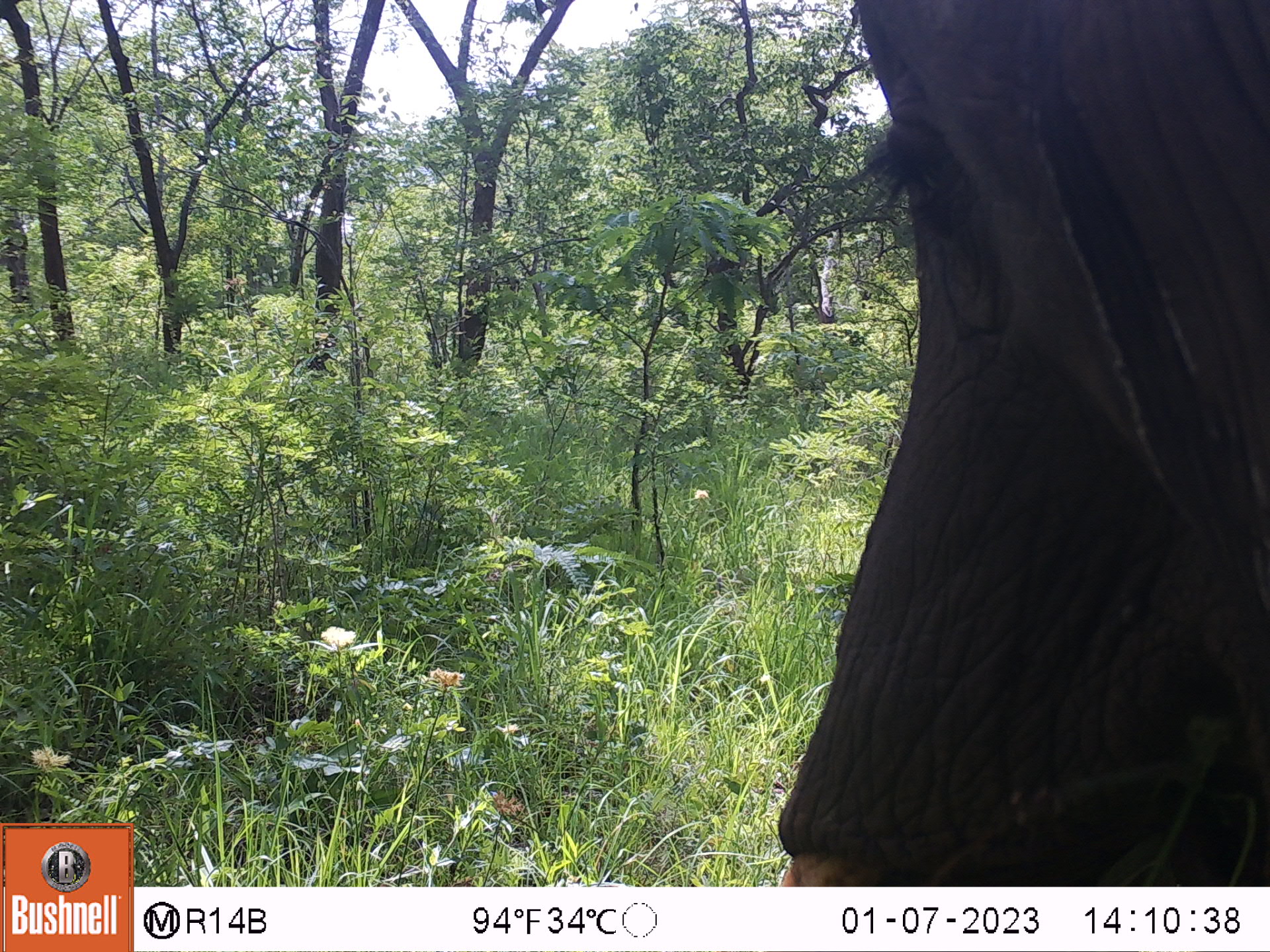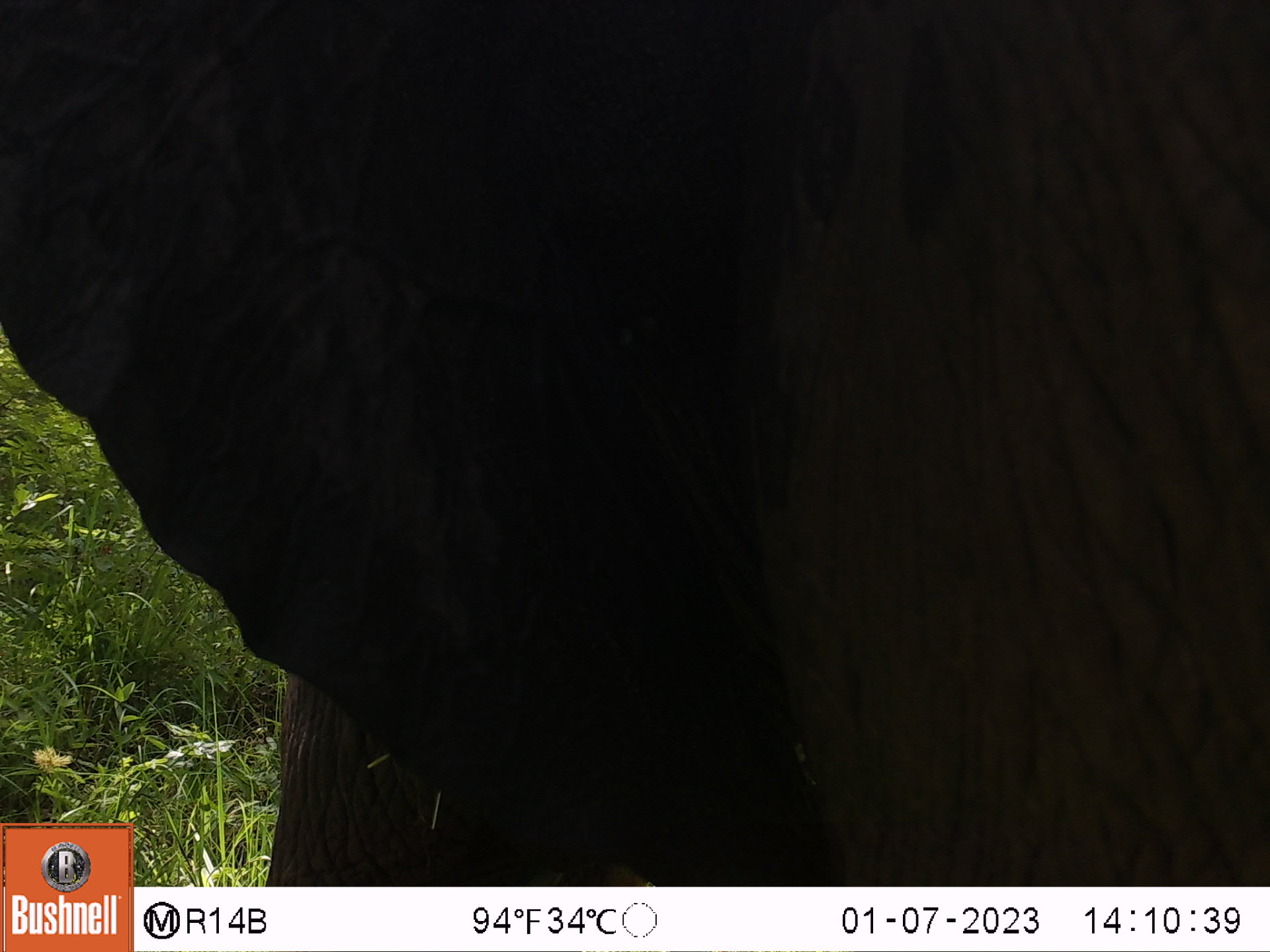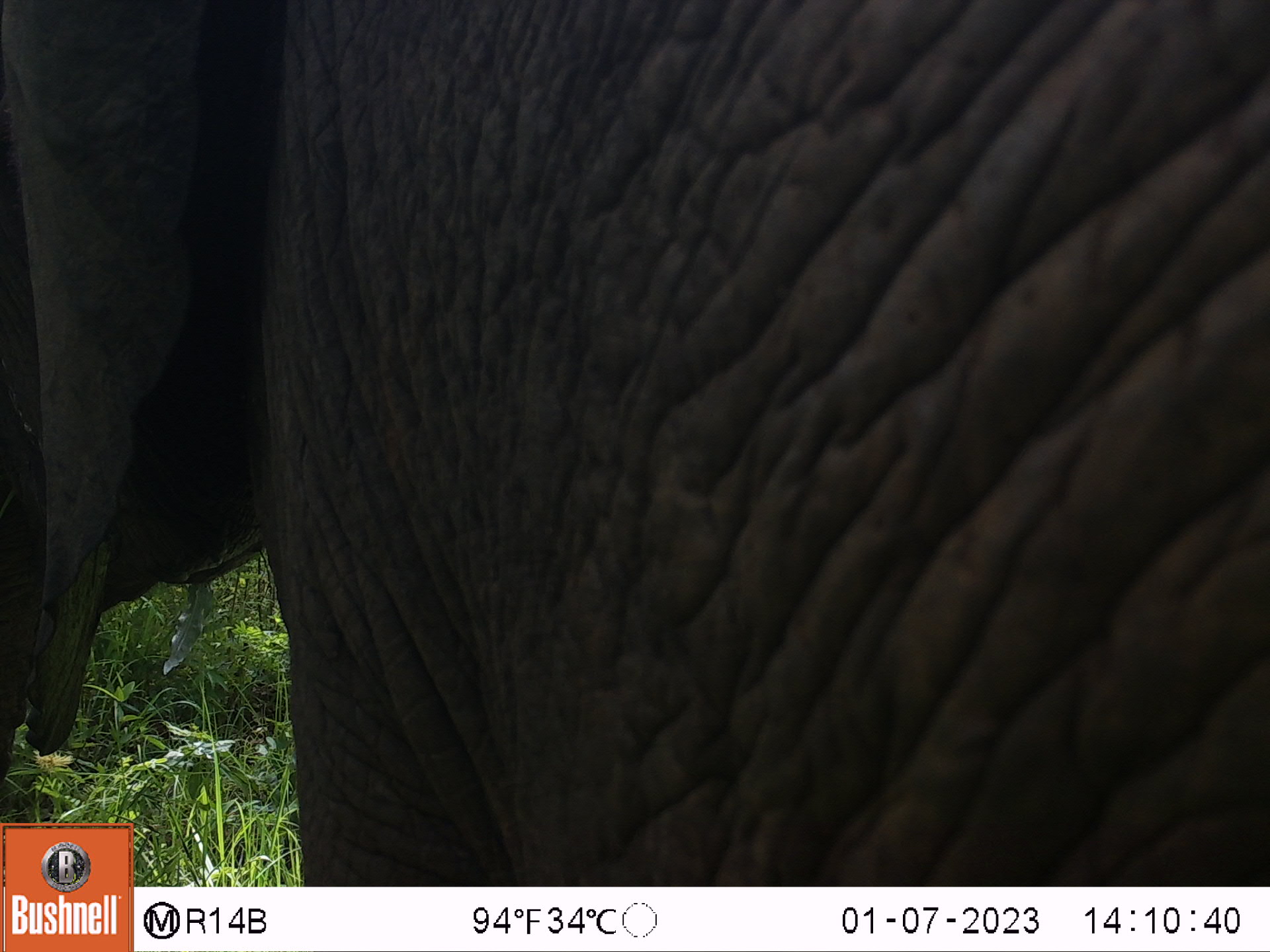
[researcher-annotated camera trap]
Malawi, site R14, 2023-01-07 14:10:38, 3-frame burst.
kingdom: Animalia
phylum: Chordata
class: Mammalia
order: Proboscidea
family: Elephantidae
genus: Loxodonta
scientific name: Loxodonta africana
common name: african savanna elephant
African savanna elephant (Loxodonta africana), count 1.